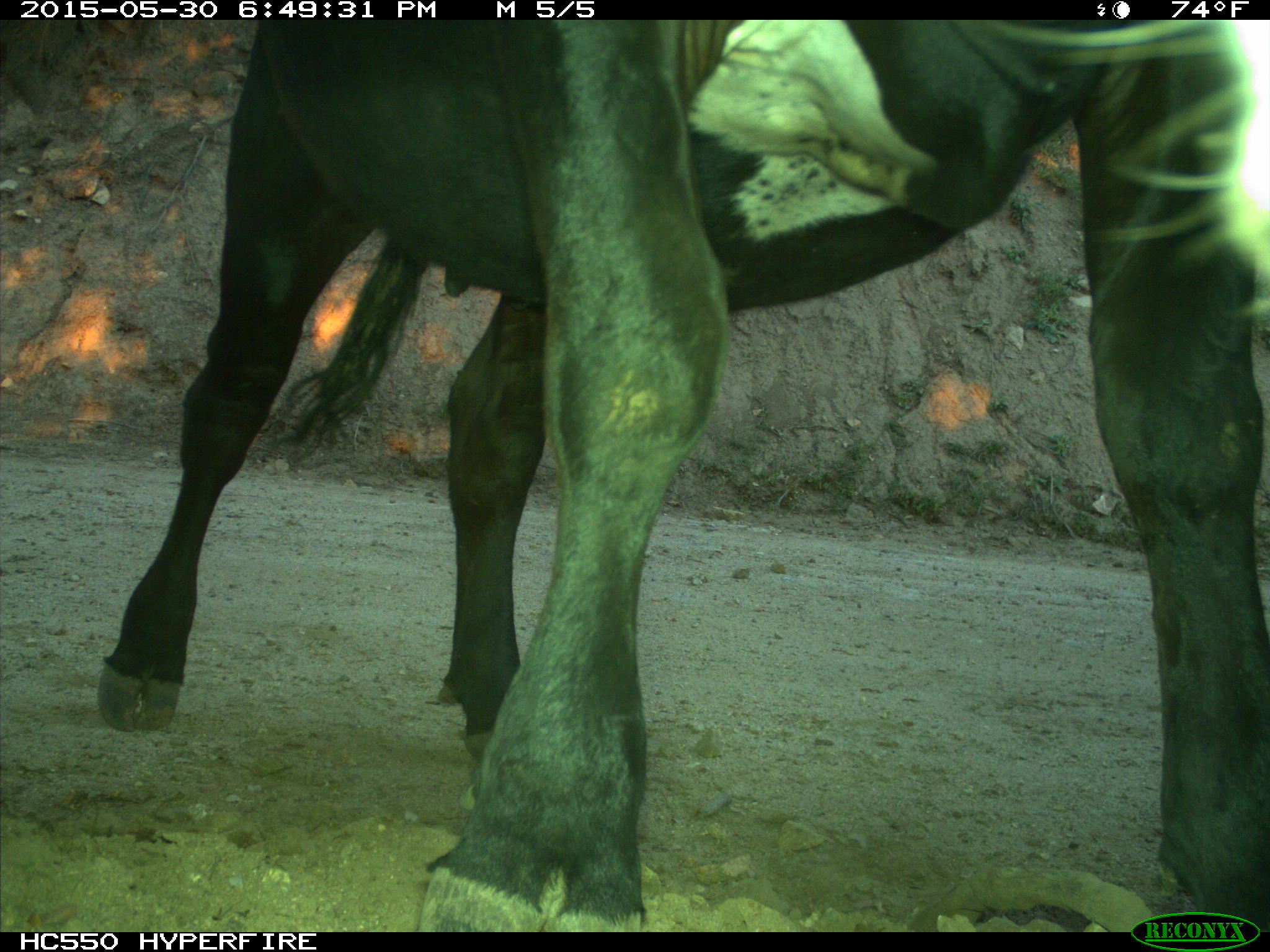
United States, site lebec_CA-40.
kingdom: Animalia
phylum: Chordata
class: Mammalia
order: Artiodactyla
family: Bovidae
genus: Bos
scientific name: Bos taurus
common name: domestic cow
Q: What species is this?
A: Bos taurus (domestic cow).